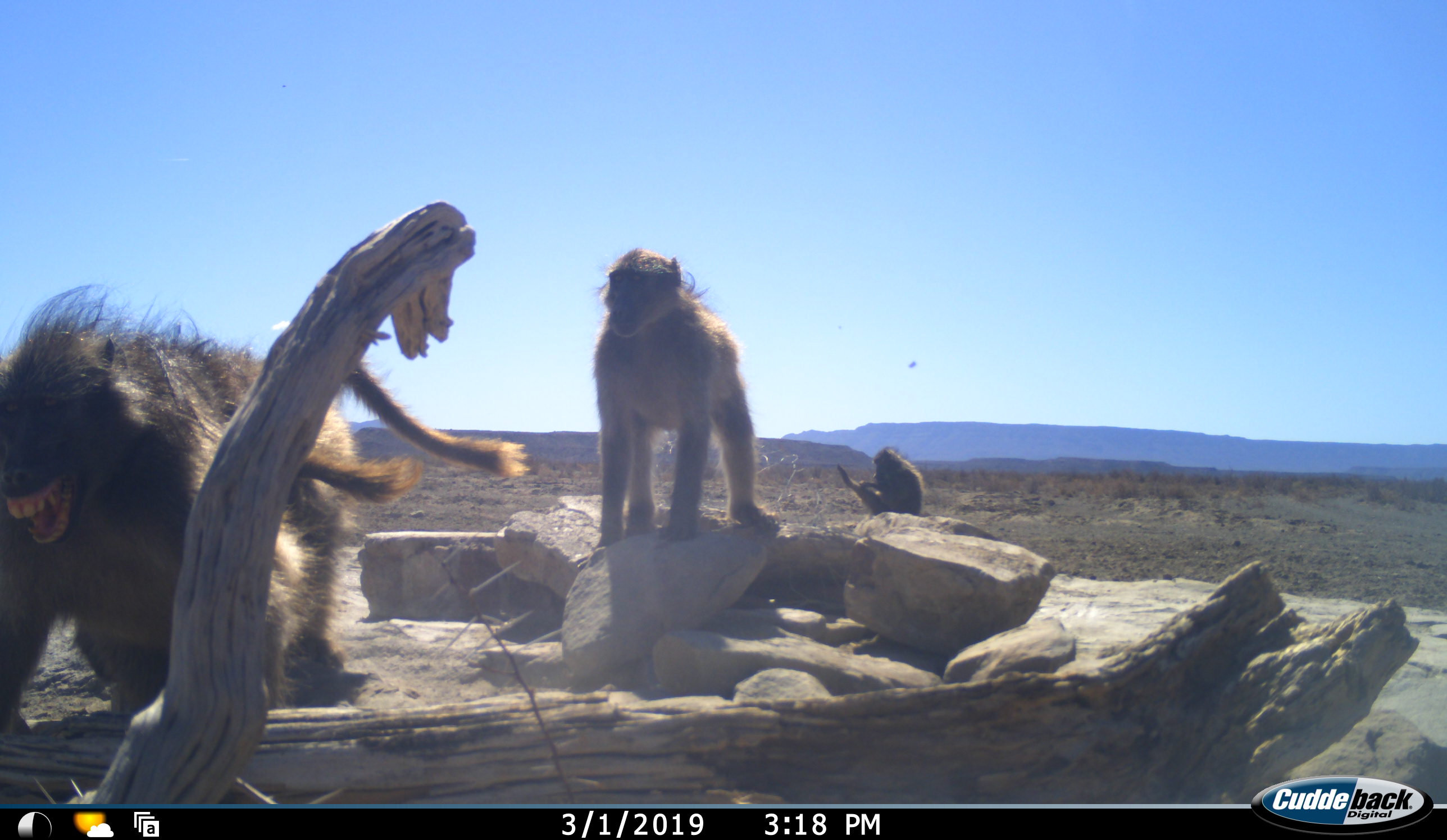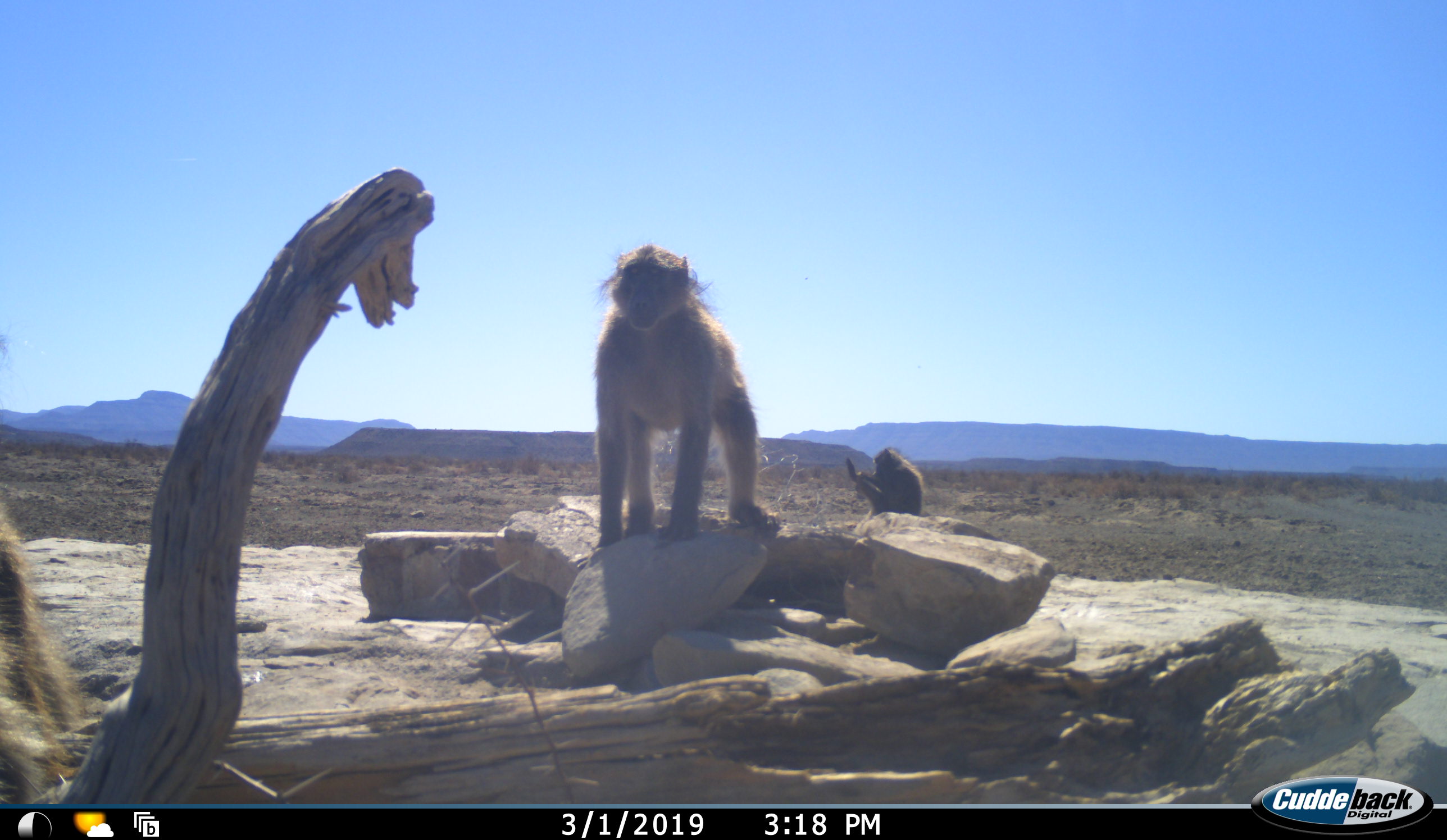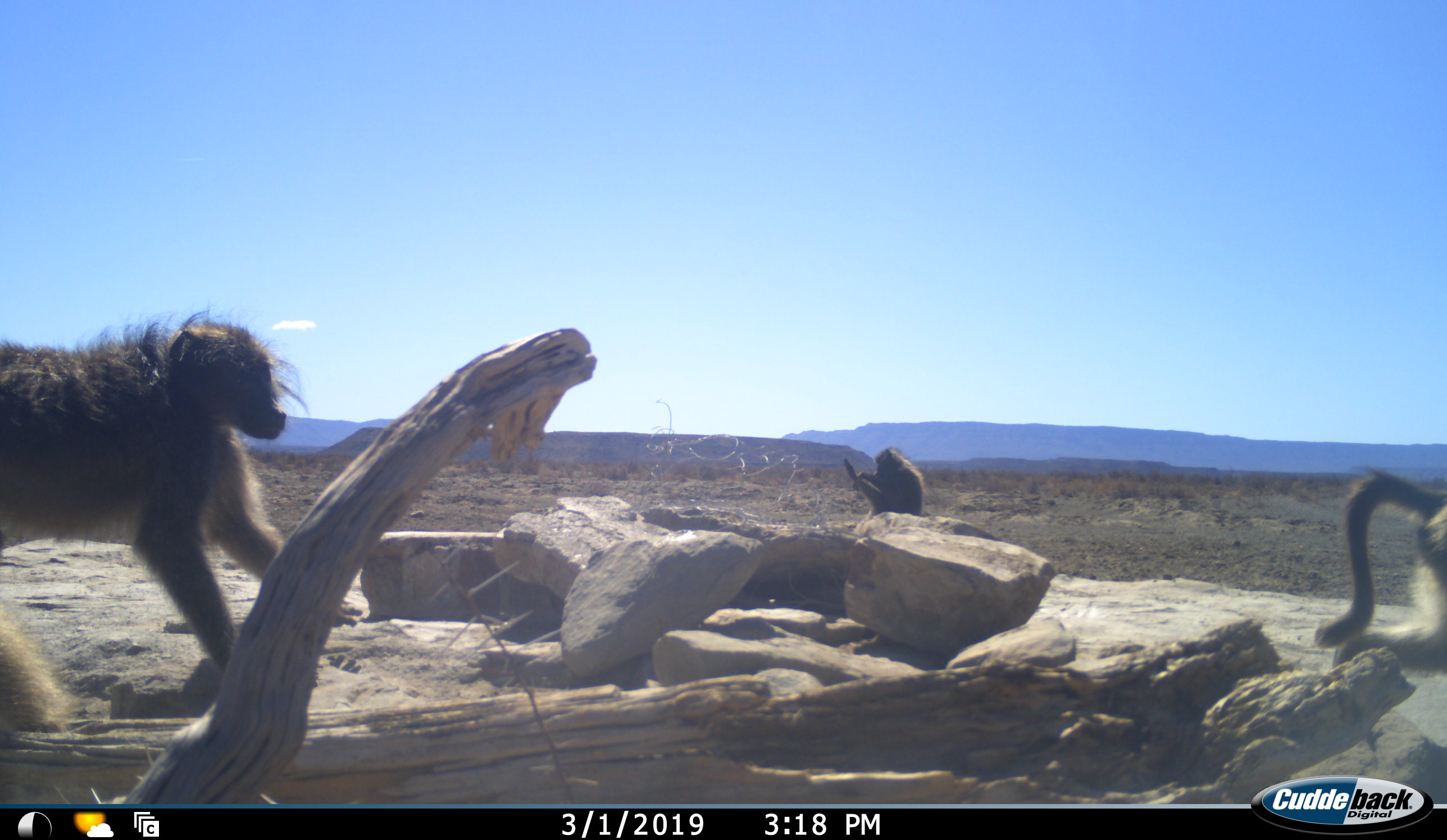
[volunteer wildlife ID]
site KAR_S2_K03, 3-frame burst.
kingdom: Animalia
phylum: Chordata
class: Mammalia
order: Primates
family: Cercopithecidae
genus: Papio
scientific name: Papio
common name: baboon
Baboon (Papio), count 4. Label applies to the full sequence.